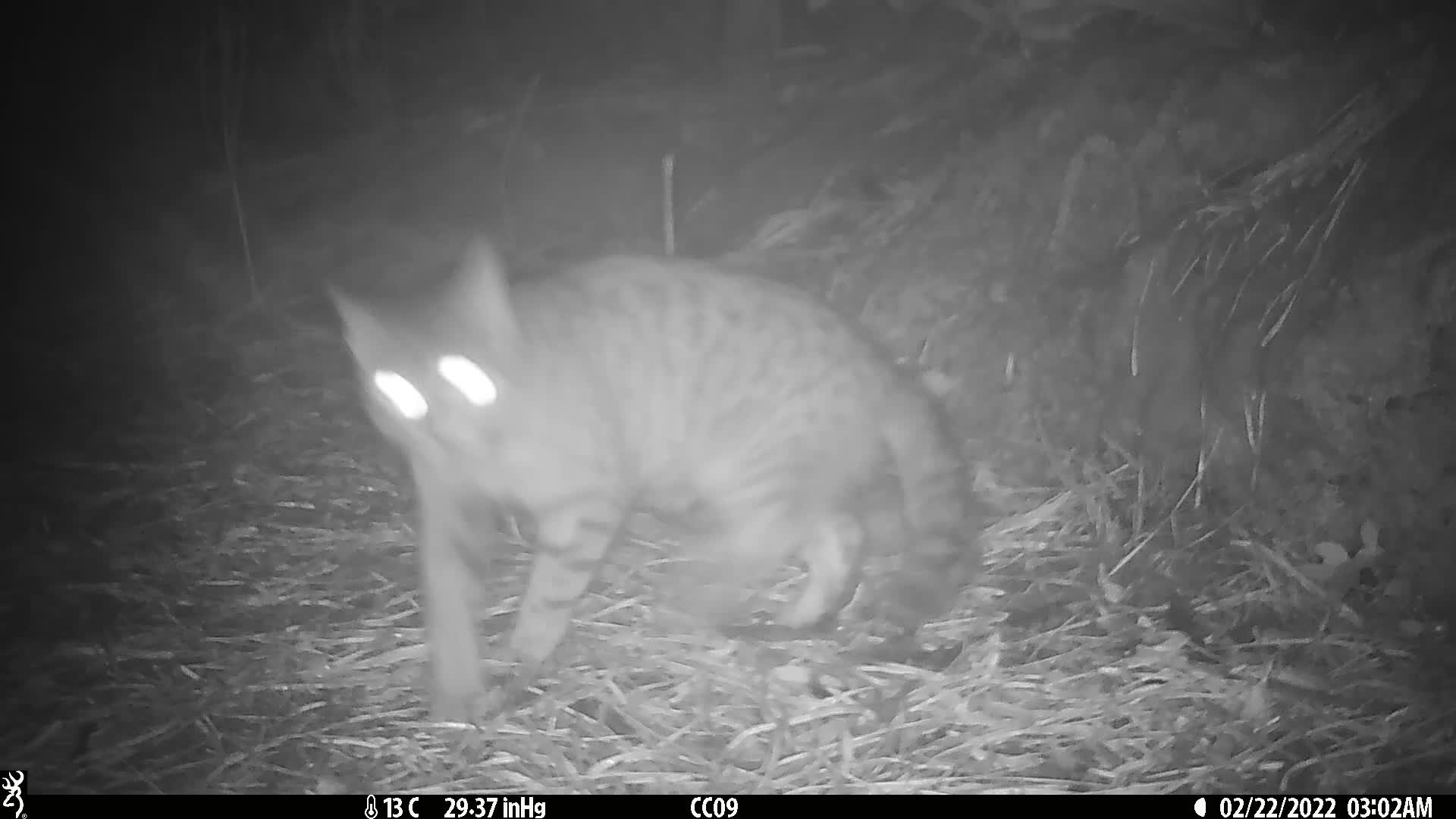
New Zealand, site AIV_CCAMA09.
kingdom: Animalia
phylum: Chordata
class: Mammalia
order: Carnivora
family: Felidae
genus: Felis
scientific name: Felis catus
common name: domestic cat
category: cat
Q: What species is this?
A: Cat (domestic cat) (Felis catus).